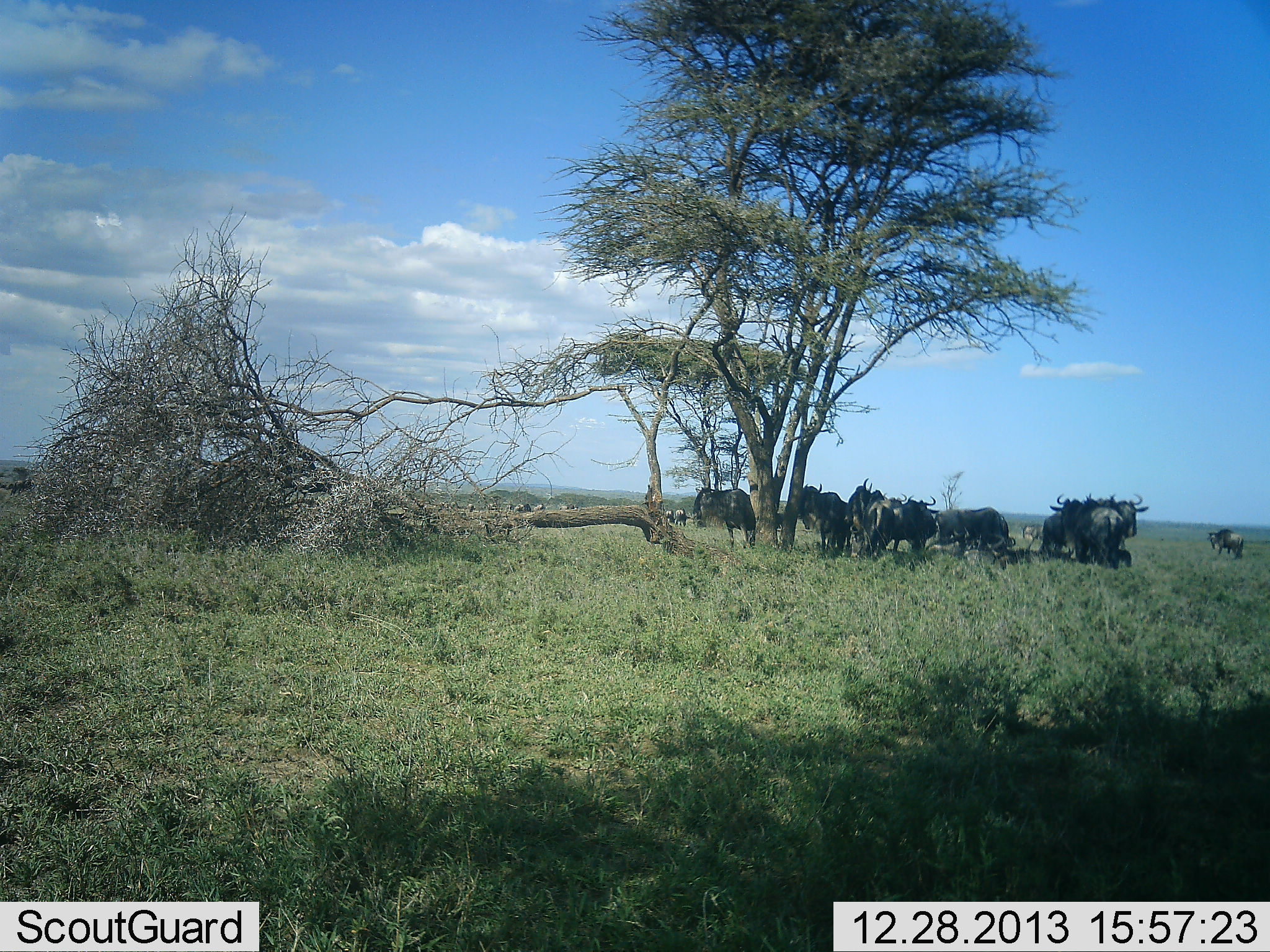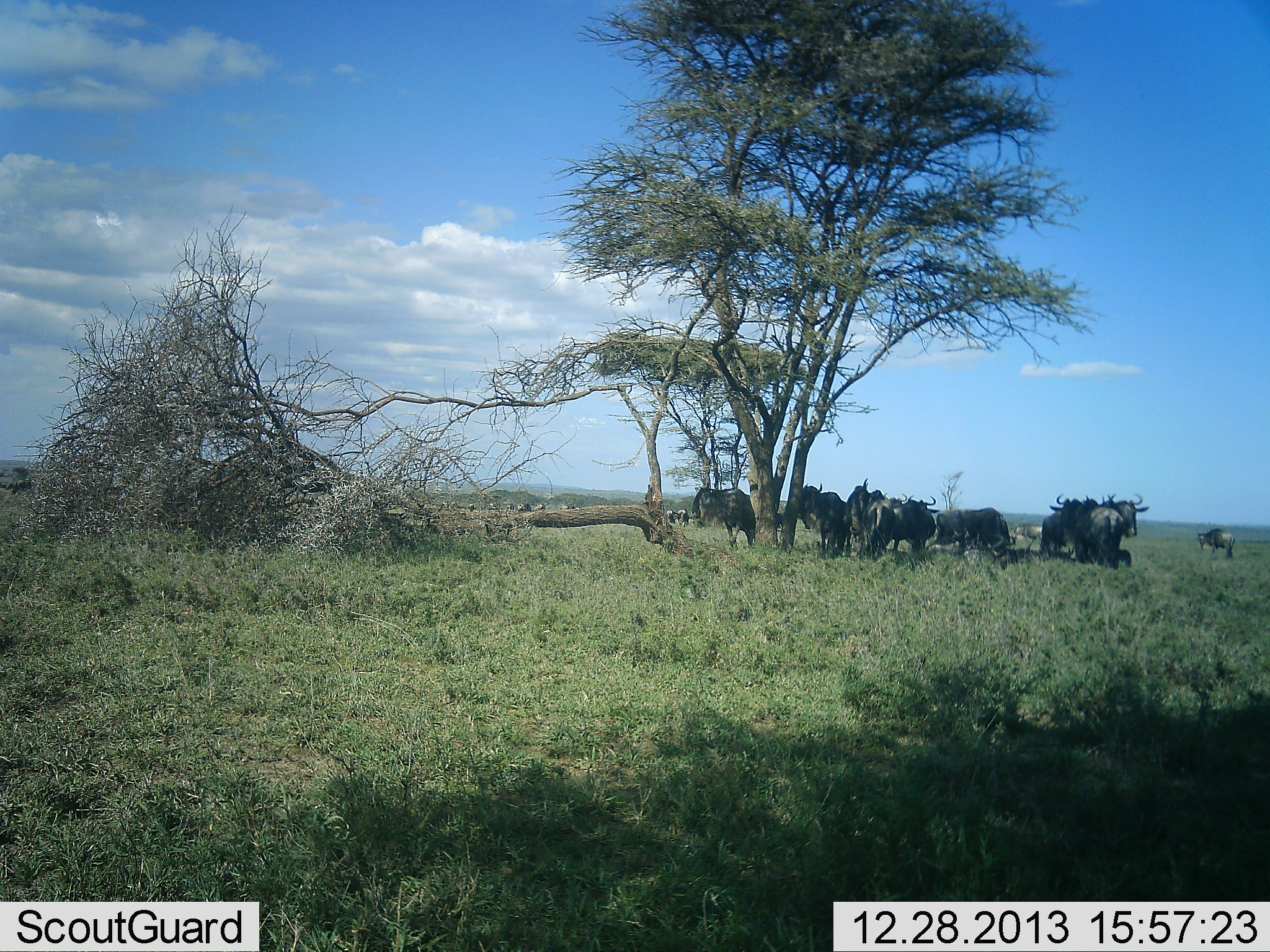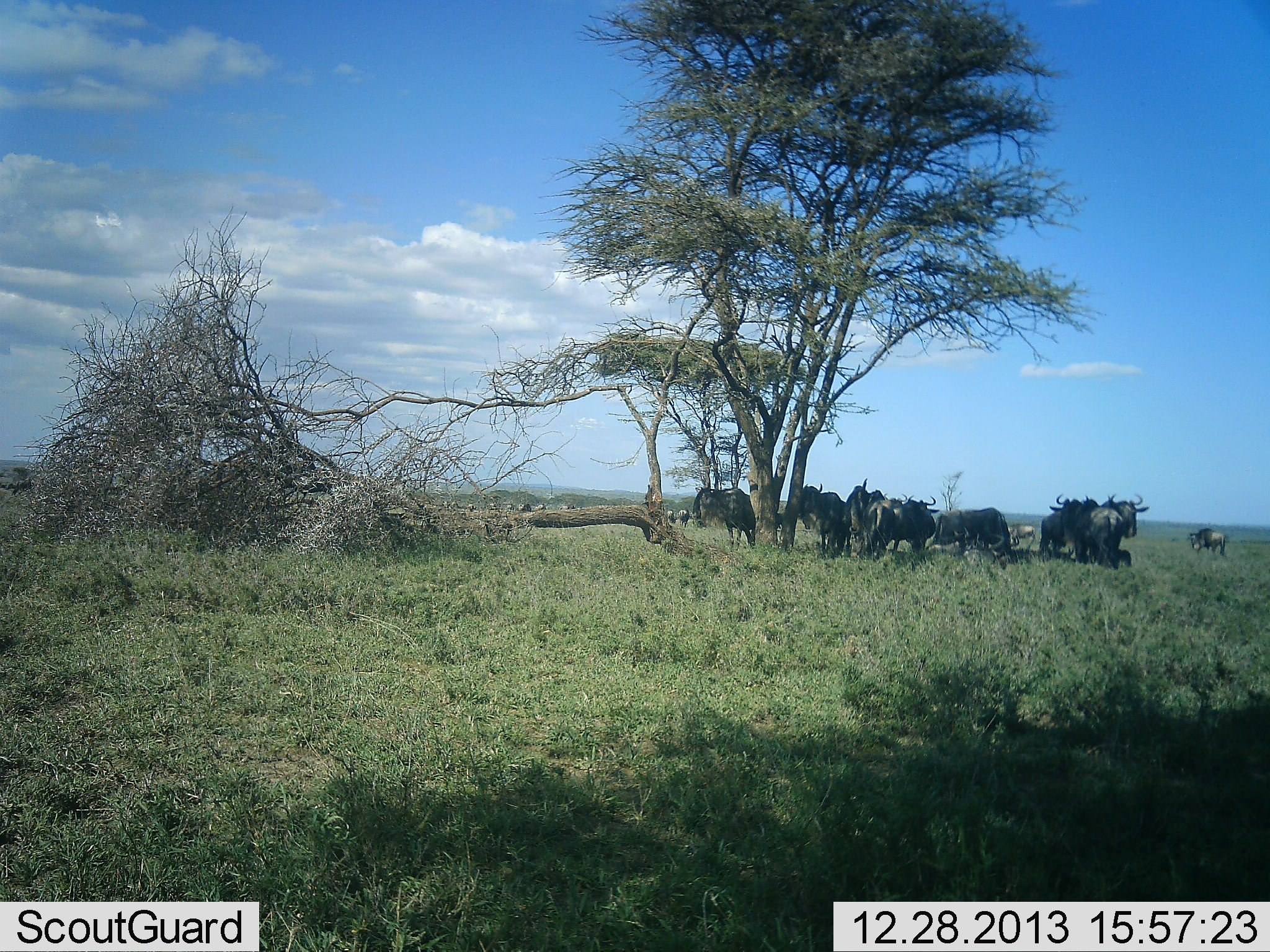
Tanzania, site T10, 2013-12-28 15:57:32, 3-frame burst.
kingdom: Animalia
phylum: Chordata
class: Mammalia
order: Artiodactyla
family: Bovidae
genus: Connochaetes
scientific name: Connochaetes taurinus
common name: blue wildebeest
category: wildebeest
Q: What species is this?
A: Wildebeest (blue wildebeest) (Connochaetes taurinus).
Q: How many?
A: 11-50.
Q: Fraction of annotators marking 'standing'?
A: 90%.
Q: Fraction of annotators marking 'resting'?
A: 60%.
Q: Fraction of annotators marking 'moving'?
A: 40%.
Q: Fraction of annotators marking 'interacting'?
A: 10%.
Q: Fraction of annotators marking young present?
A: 0%.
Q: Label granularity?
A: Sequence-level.